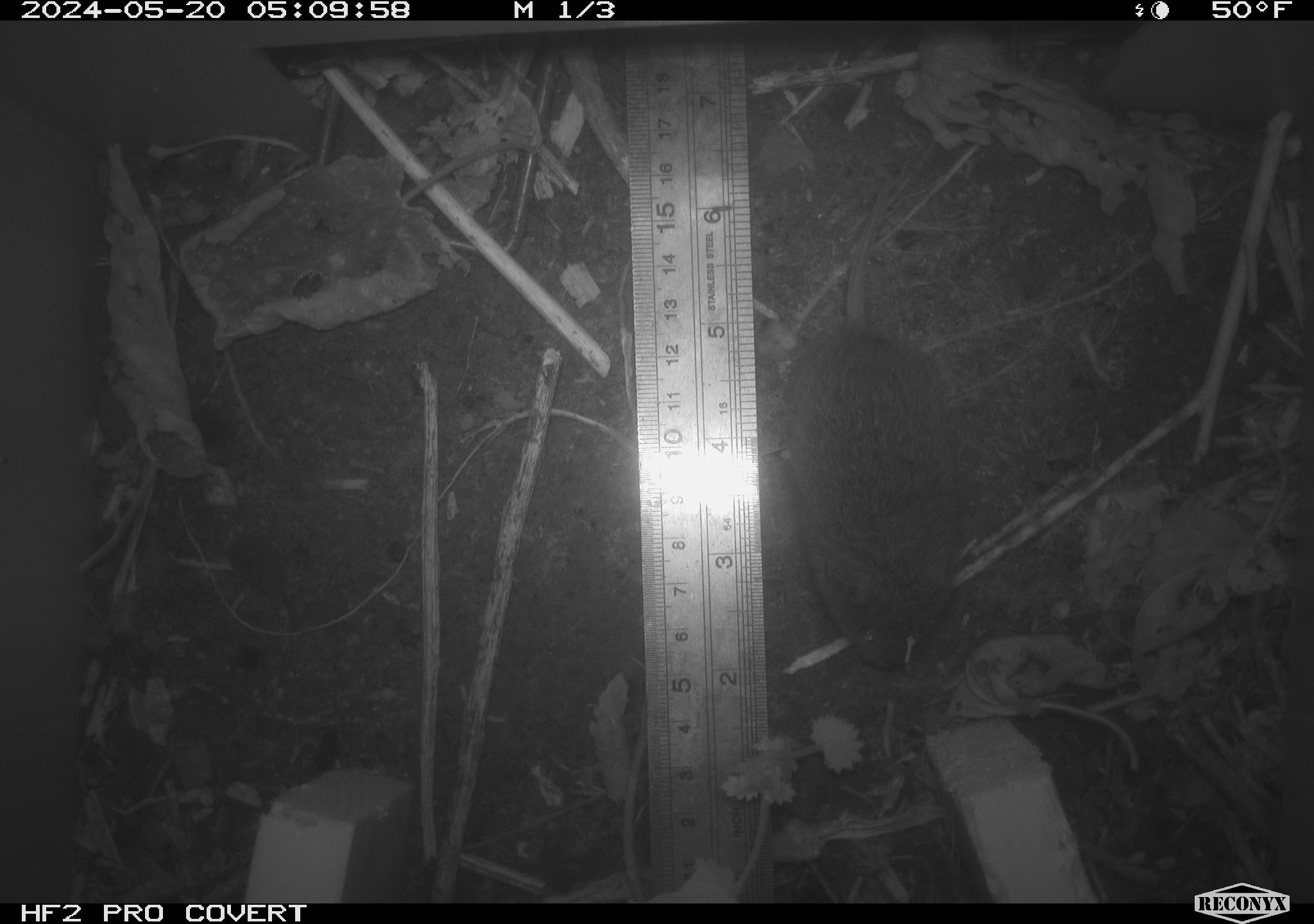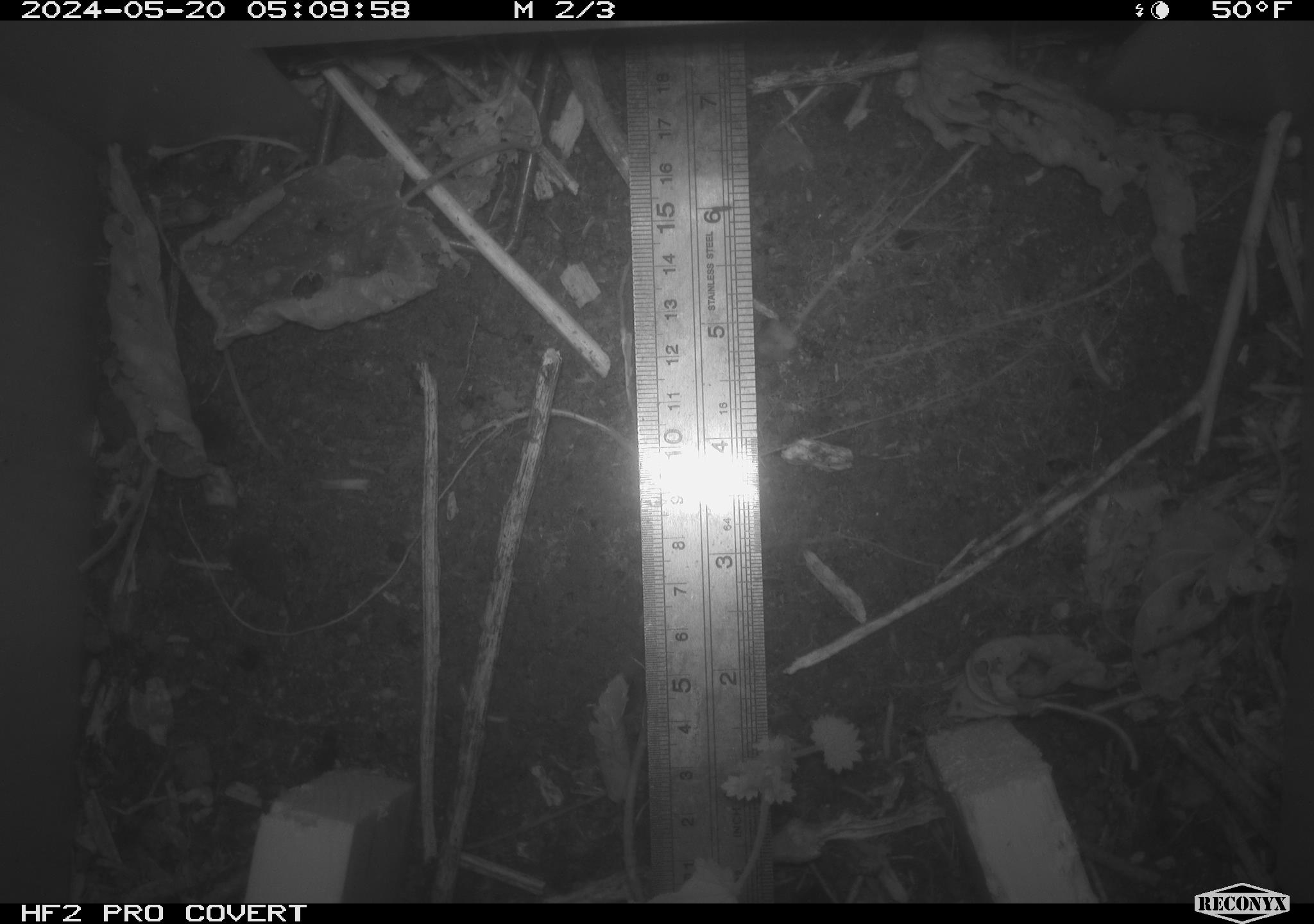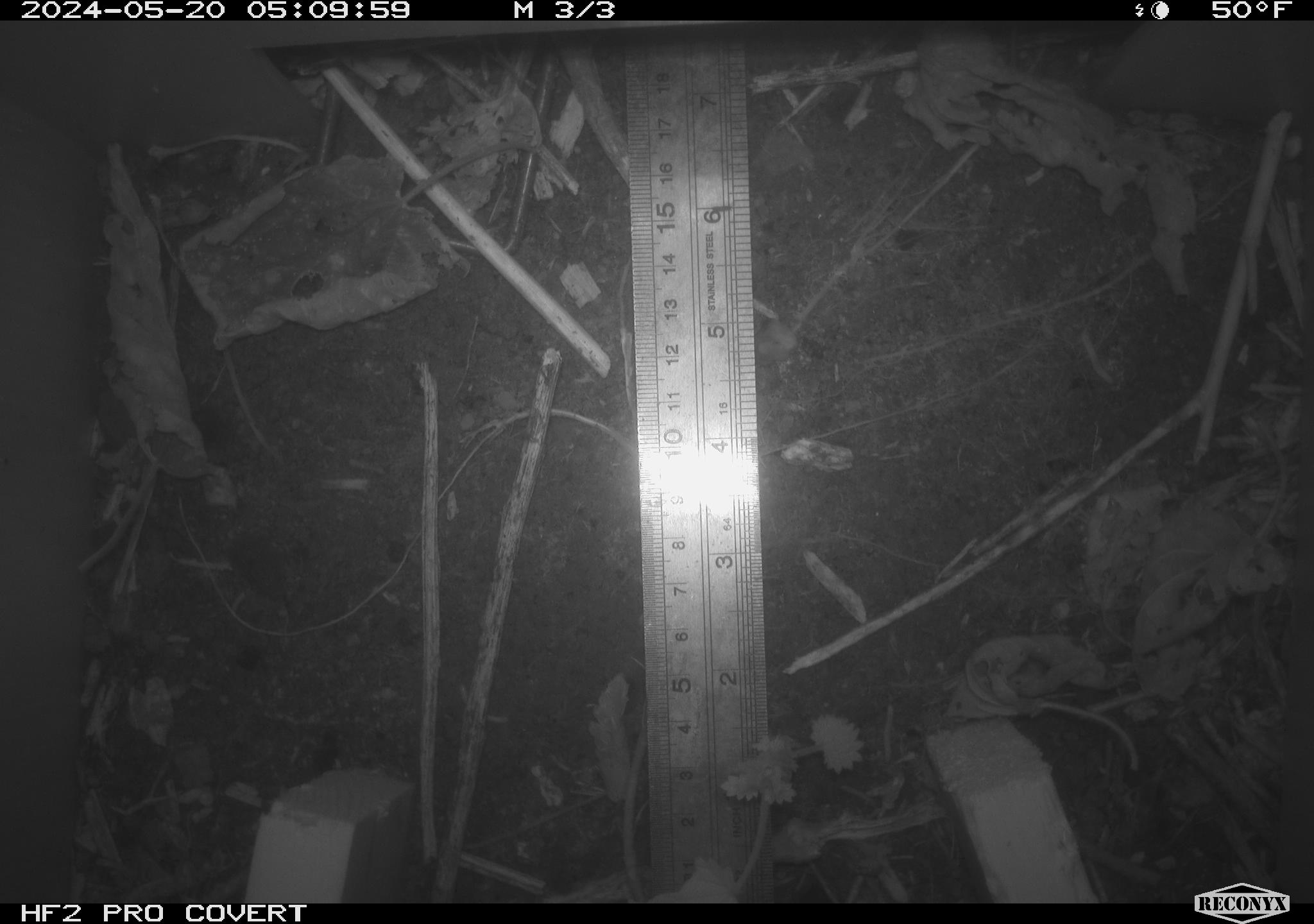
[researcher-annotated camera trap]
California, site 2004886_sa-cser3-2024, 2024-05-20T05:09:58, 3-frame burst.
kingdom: Animalia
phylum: Chordata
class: Mammalia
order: Rodentia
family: Cricetidae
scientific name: Cricetidae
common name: hamsters, voles, lemmings, and allies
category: cricetidae family